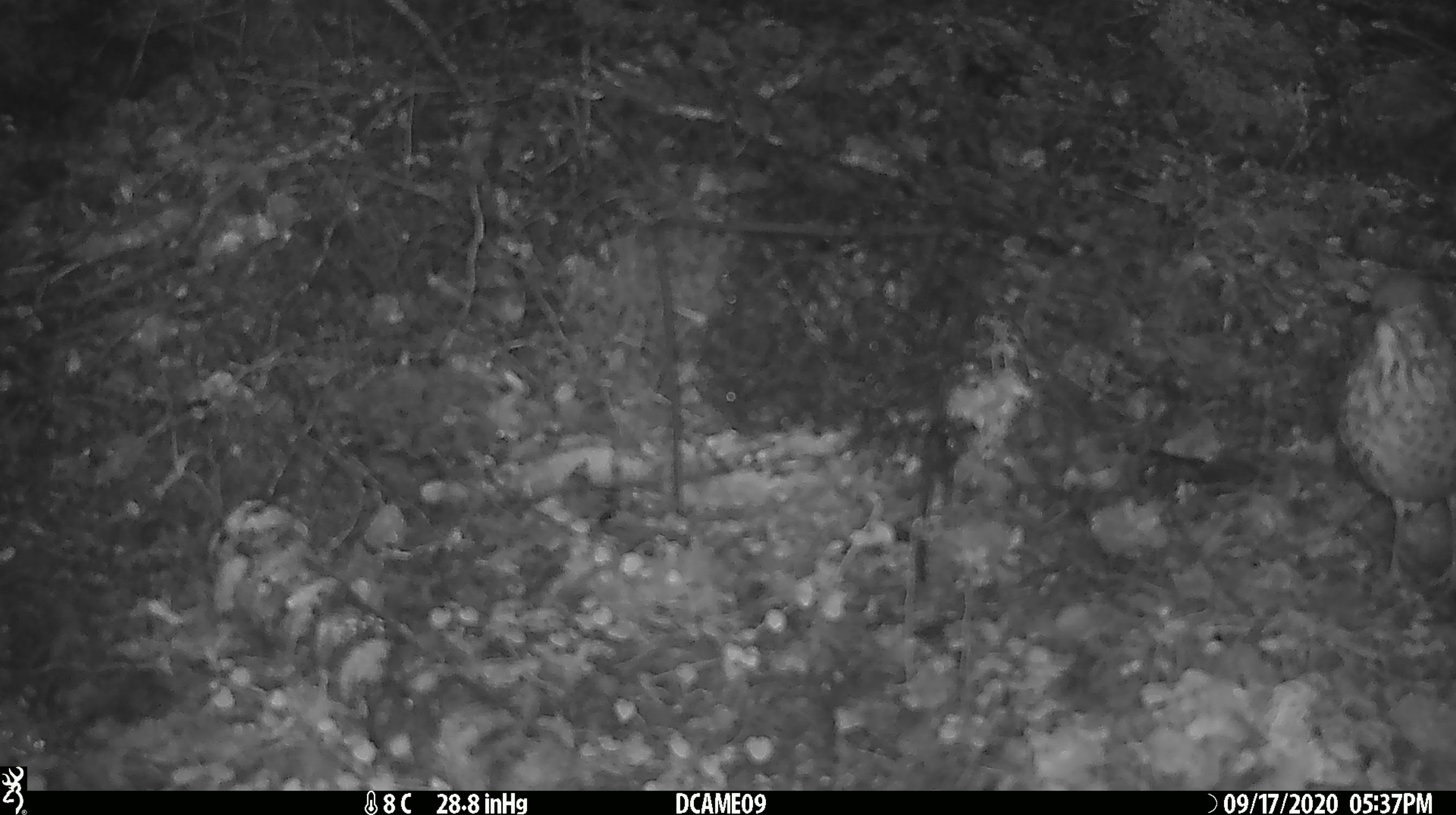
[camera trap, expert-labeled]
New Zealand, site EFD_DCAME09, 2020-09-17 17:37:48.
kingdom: Animalia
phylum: Chordata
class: Aves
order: Passeriformes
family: Turdidae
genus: Turdus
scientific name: Turdus philomelos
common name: song thrush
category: thrush